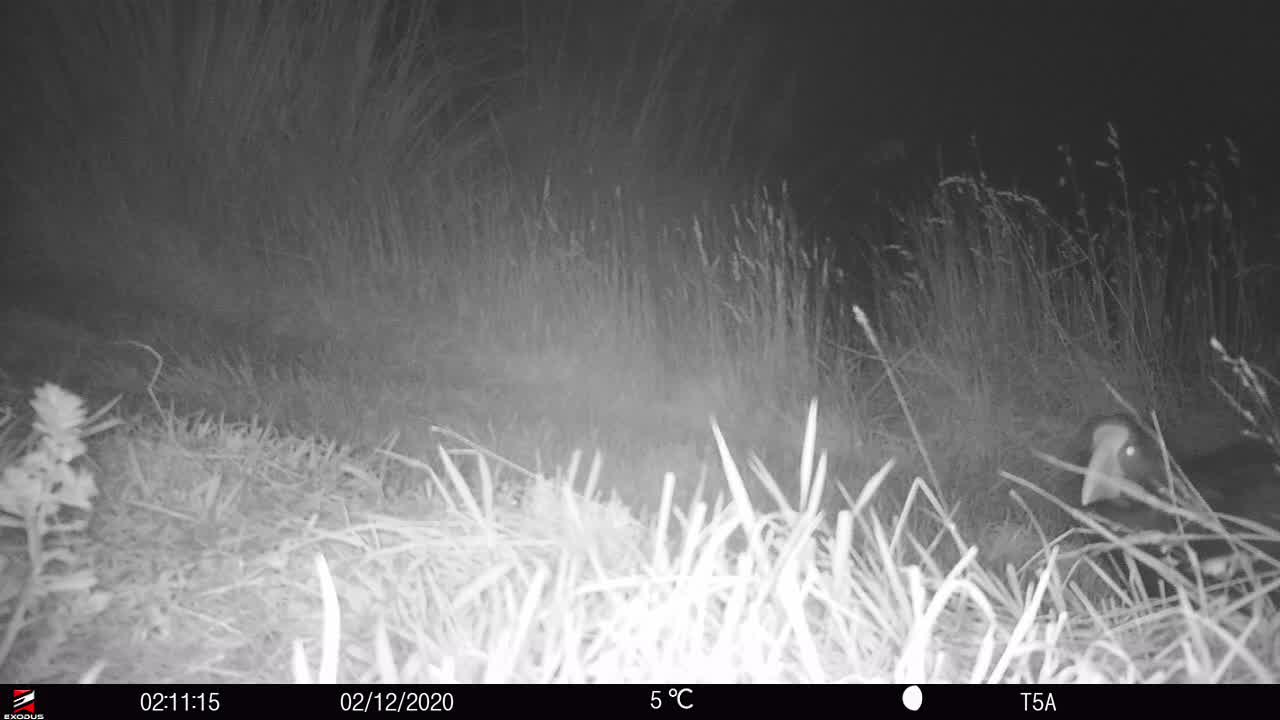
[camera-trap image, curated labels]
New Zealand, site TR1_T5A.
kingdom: Animalia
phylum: Chordata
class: Aves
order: Gruiformes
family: Rallidae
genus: Porphyrio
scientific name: Porphyrio mantelli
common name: takahe